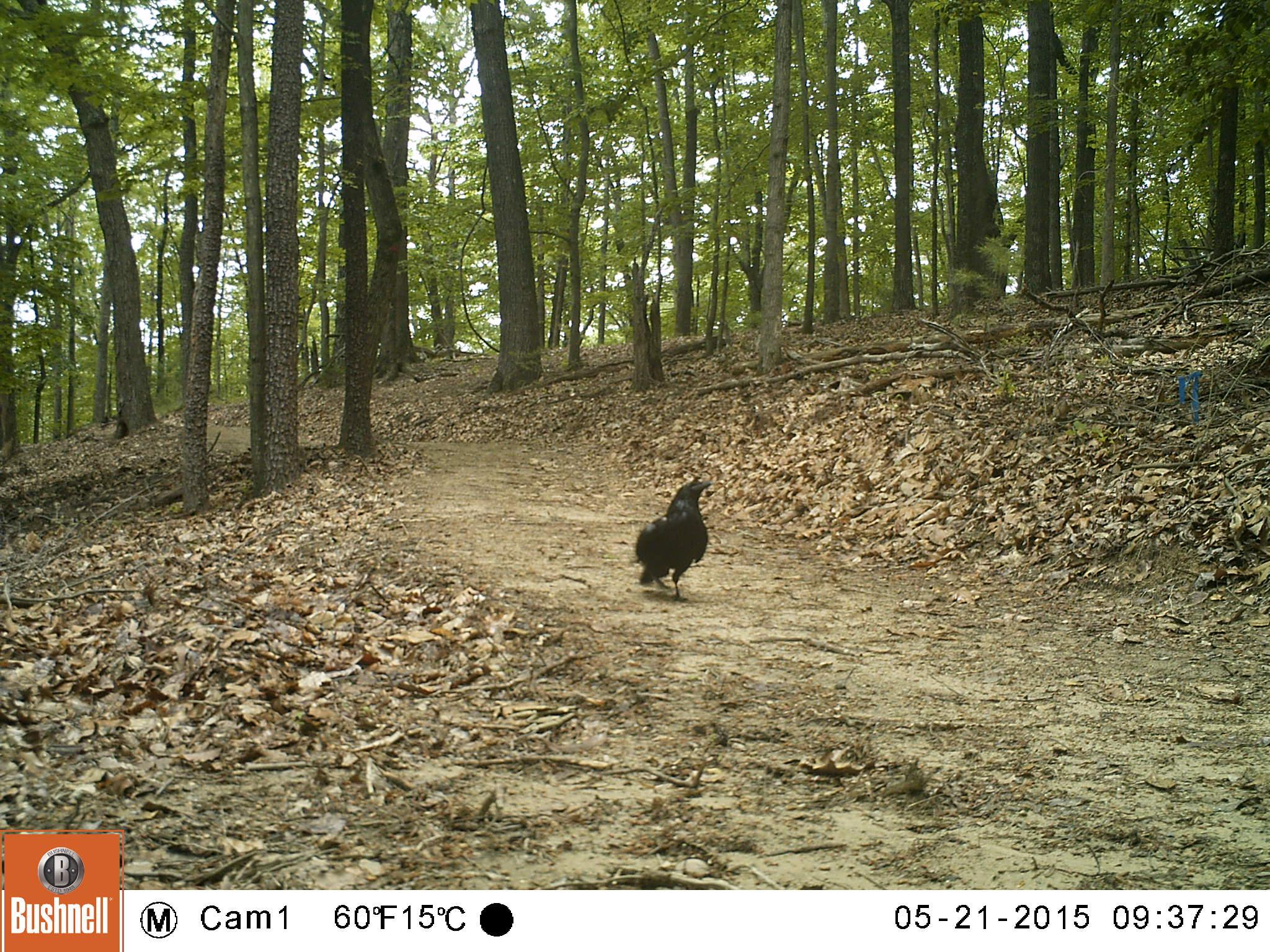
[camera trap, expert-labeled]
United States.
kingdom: Animalia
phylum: Chordata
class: Aves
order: Passeriformes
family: Corvidae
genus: Corvus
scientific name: Corvus brachyrhynchos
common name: american crow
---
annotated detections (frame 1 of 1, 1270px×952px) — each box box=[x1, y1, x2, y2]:
American Crow: box=[634, 474, 708, 603]